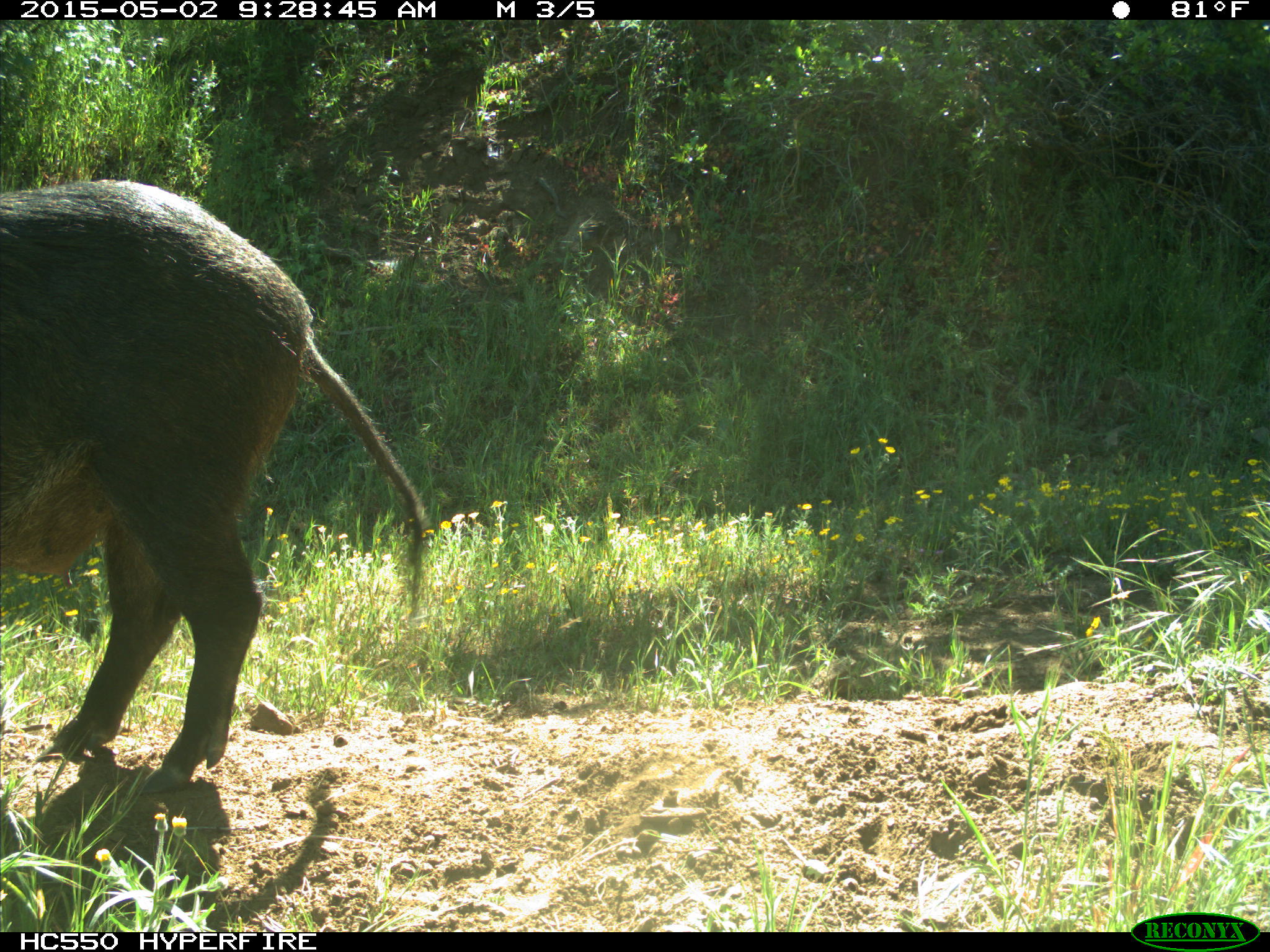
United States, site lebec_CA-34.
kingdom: Animalia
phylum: Chordata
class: Mammalia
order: Artiodactyla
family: Suidae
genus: Sus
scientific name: Sus scrofa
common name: wild boar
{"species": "Sus scrofa (wild boar)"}